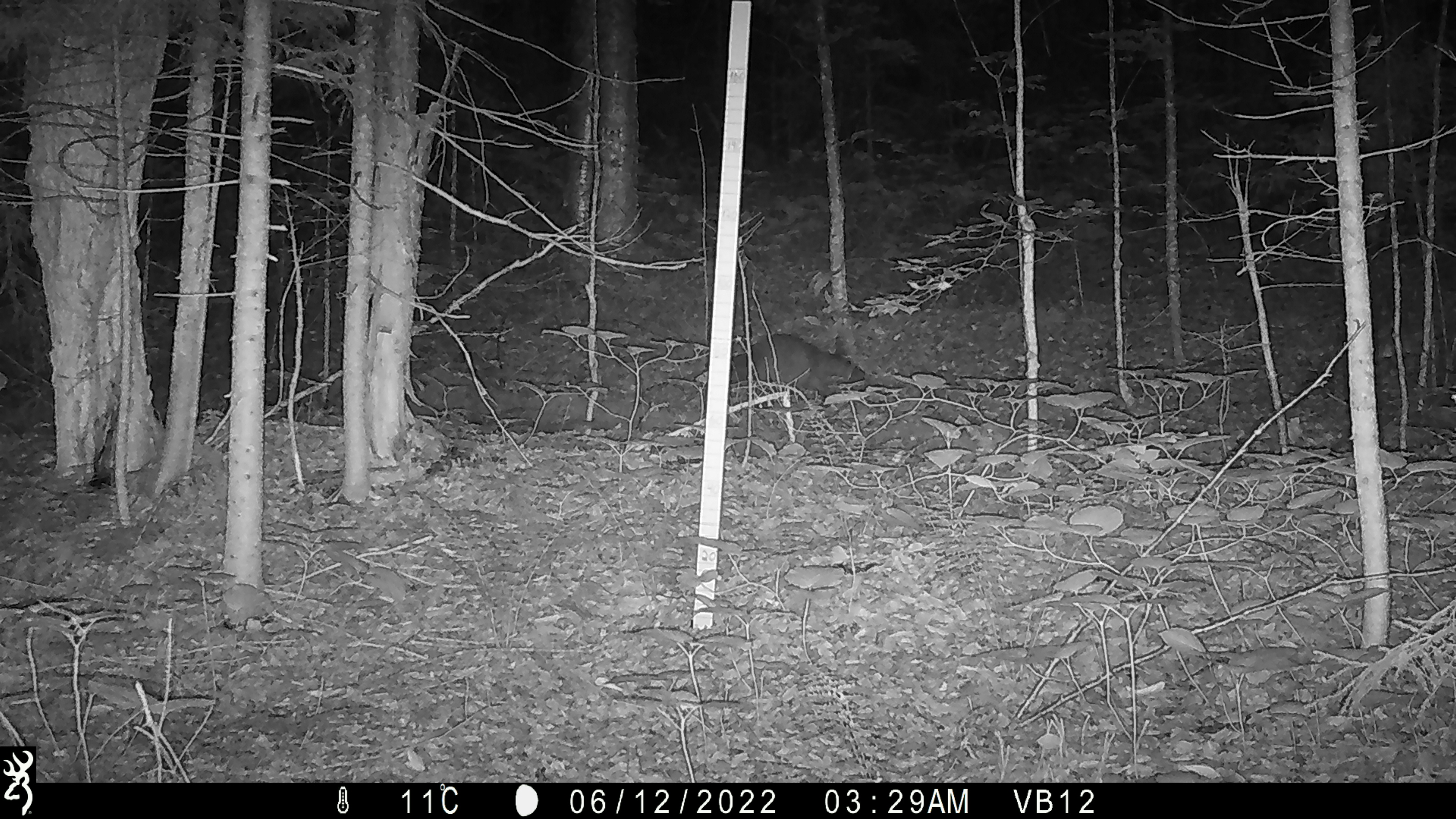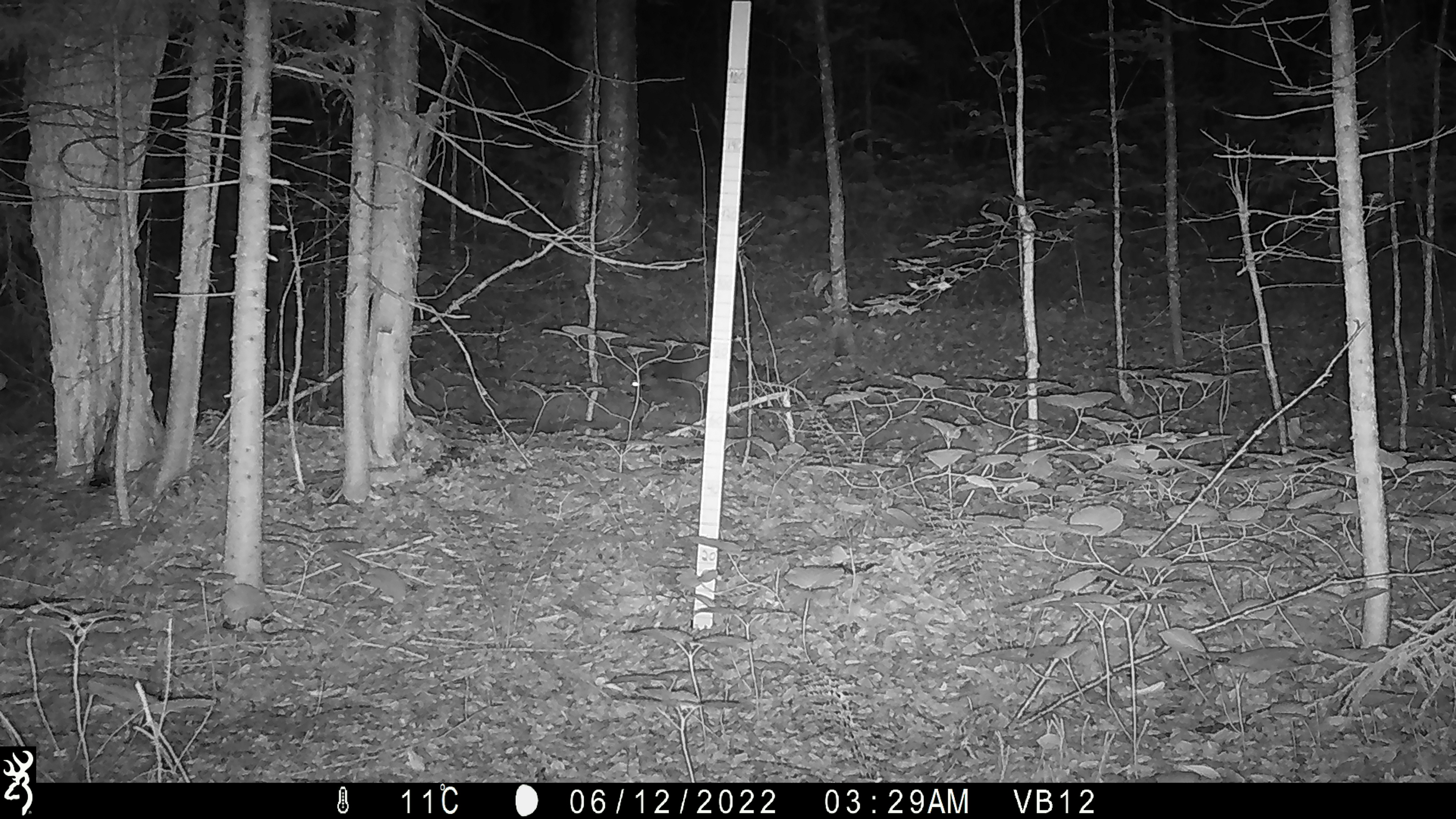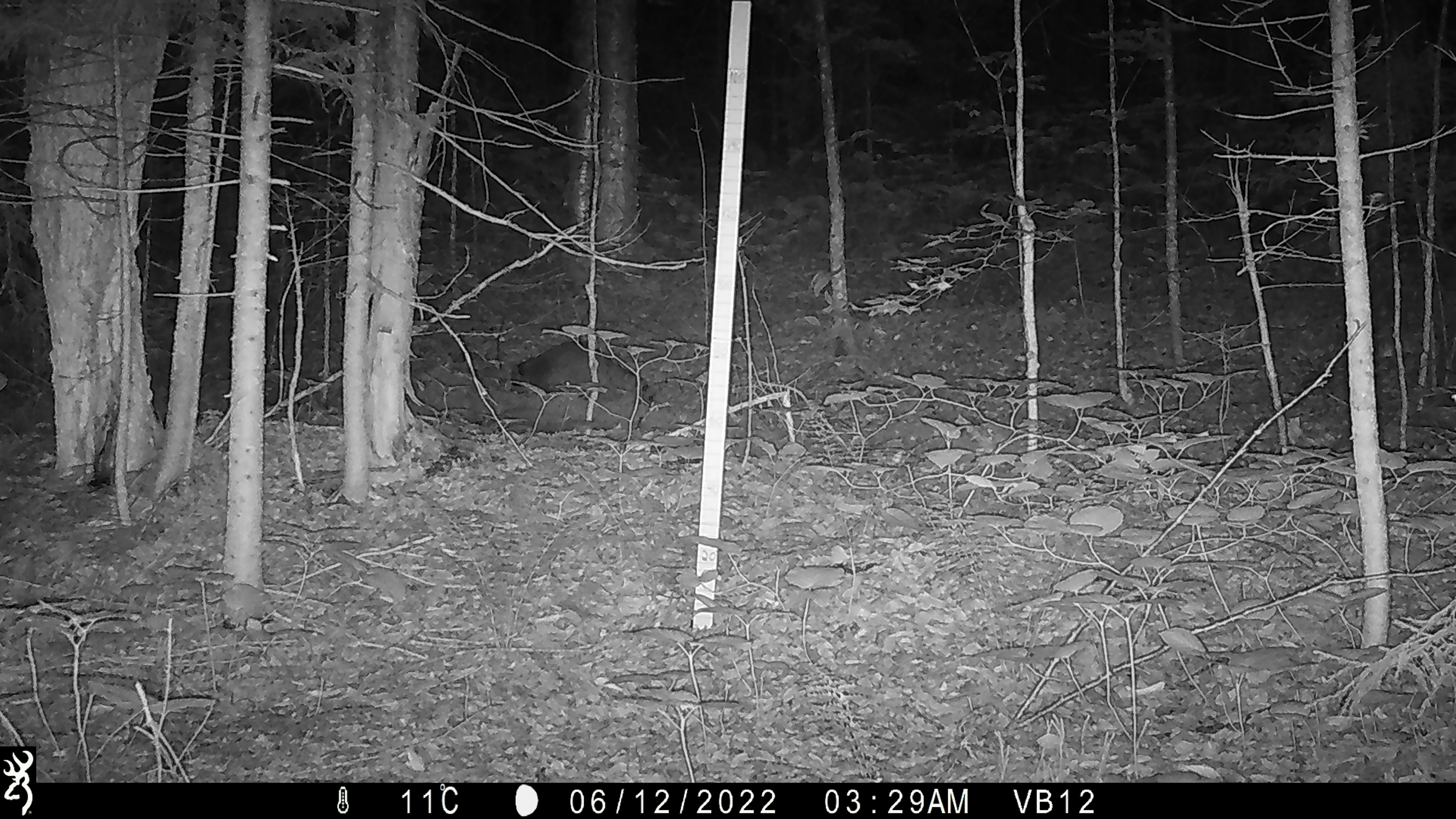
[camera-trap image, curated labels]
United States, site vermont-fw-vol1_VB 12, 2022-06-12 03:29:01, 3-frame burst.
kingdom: Animalia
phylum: Chordata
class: Mammalia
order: Carnivora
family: Procyonidae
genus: Procyon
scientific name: Procyon lotor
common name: raccoon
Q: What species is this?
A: Raccoon (Procyon lotor).